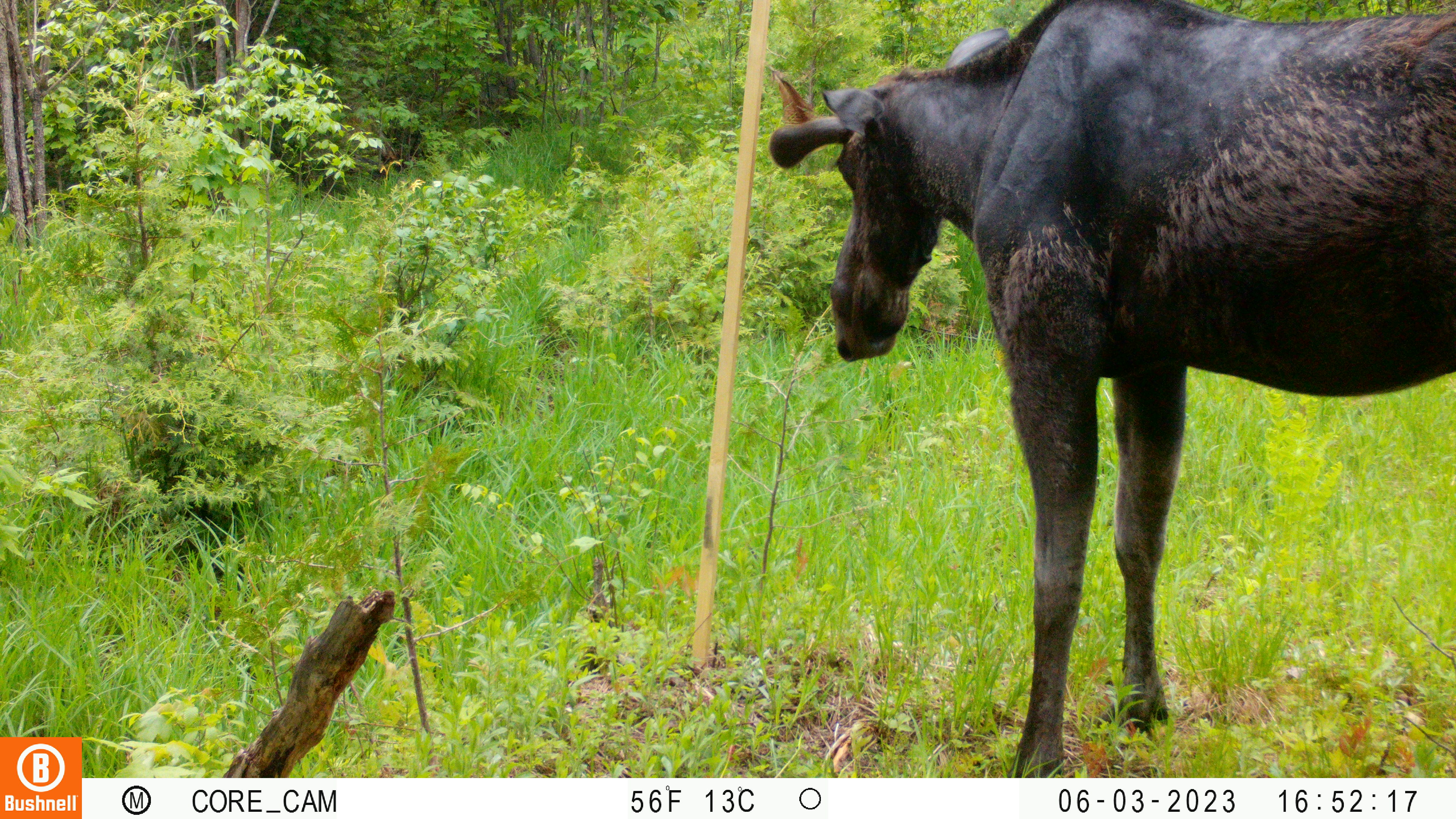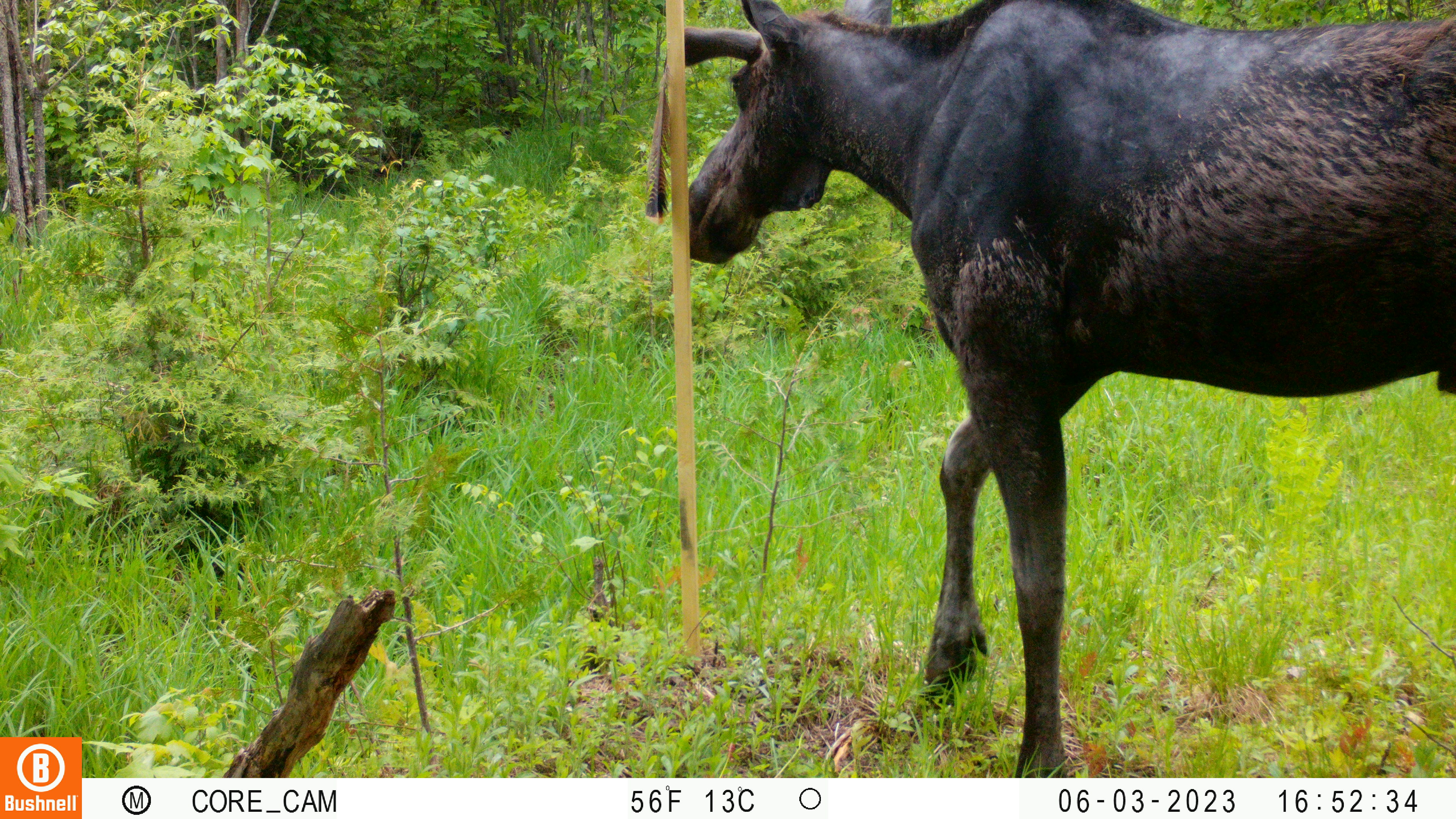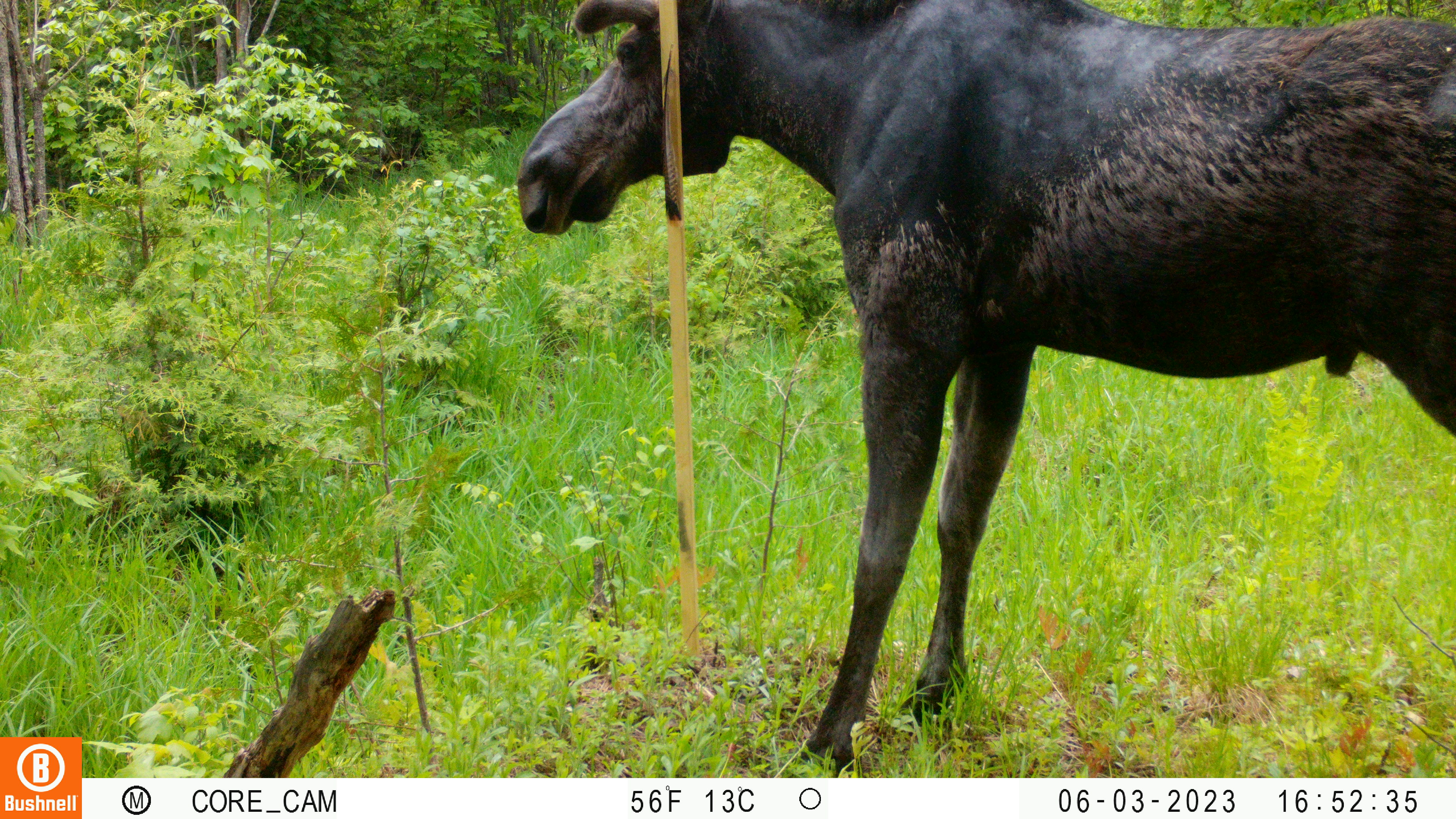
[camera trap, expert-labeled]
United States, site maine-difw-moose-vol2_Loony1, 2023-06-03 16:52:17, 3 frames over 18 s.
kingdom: Animalia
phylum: Chordata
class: Mammalia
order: Artiodactyla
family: Cervidae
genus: Alces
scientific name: Alces alces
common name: moose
Moose (Alces alces).